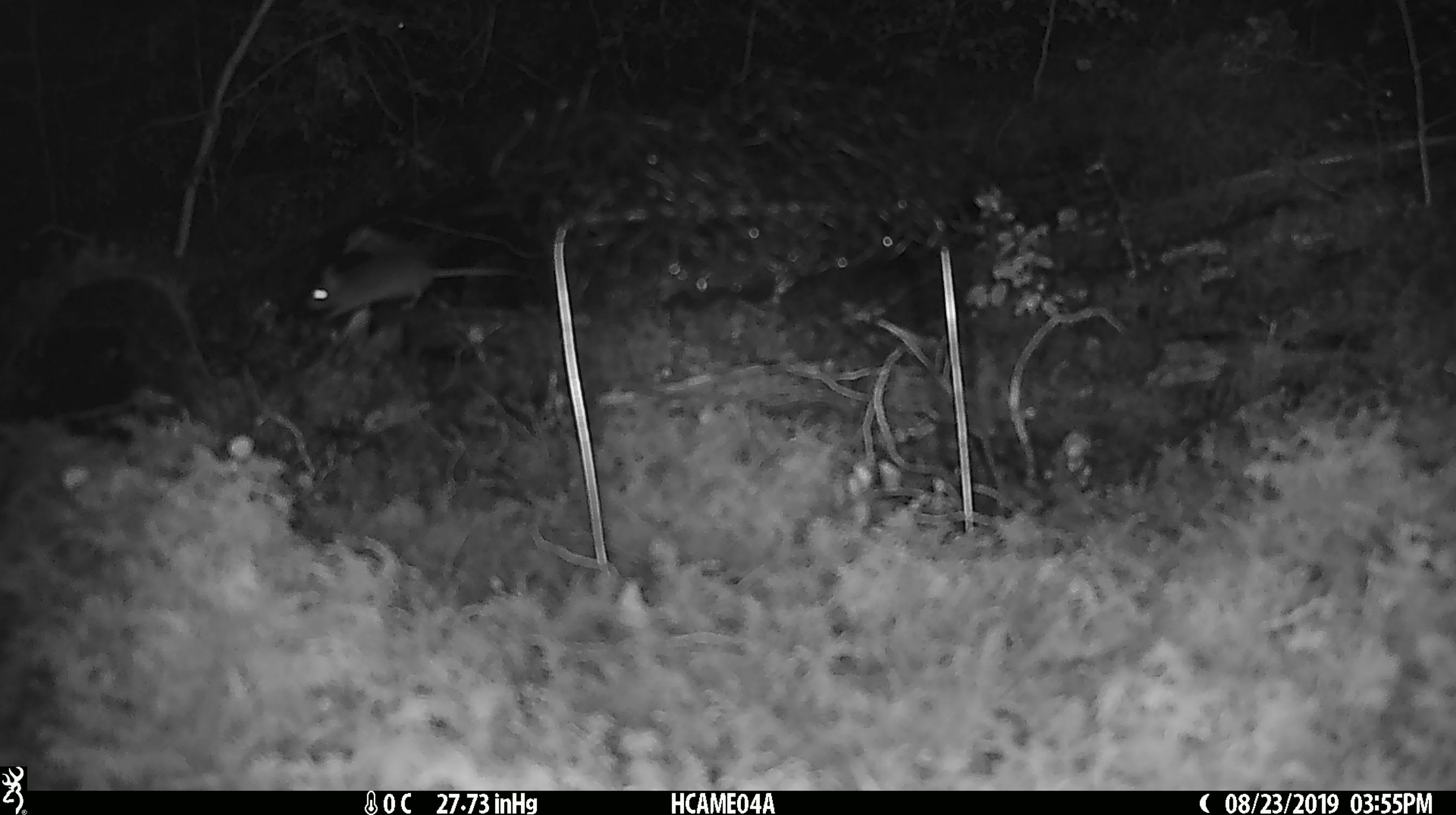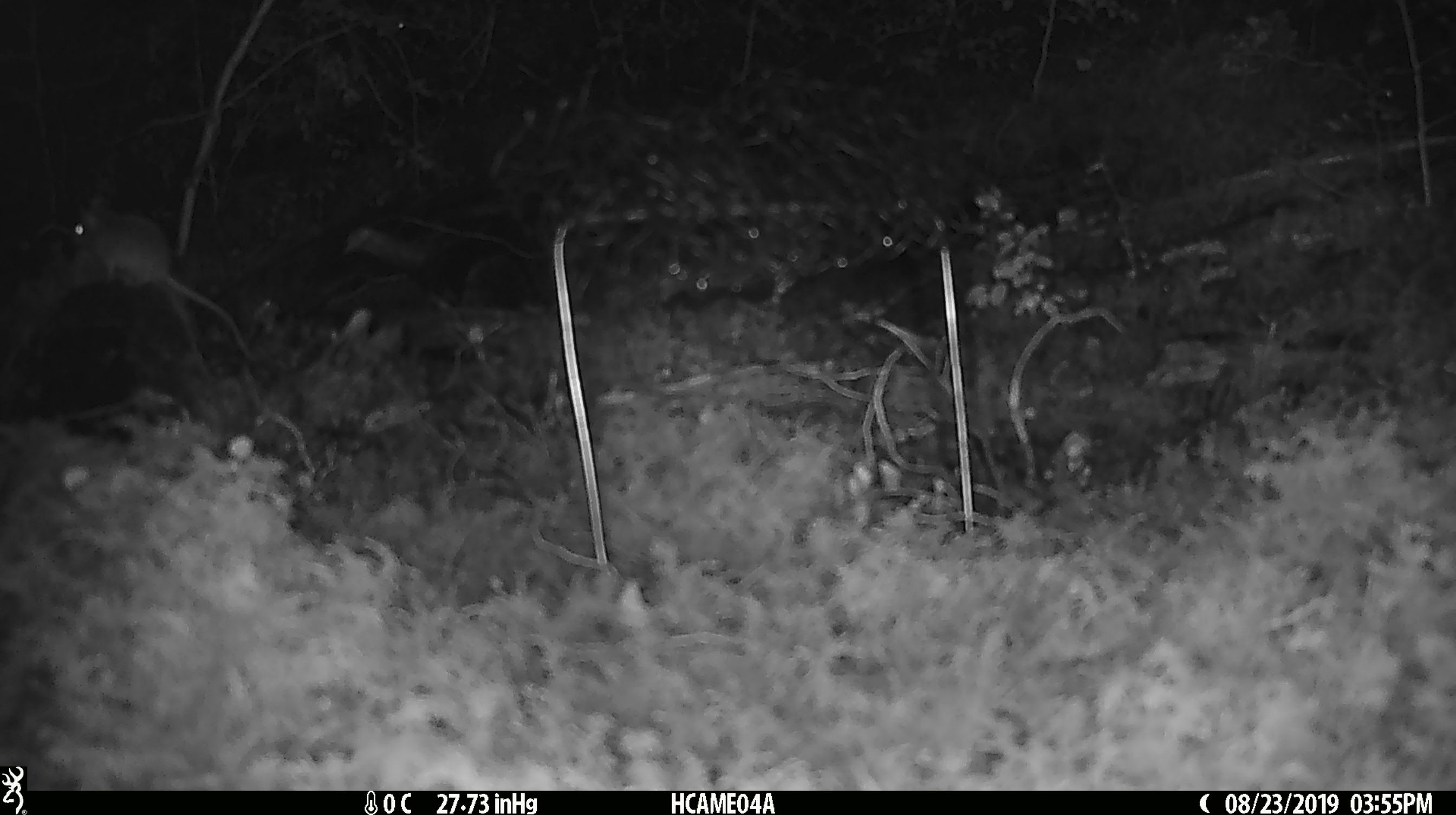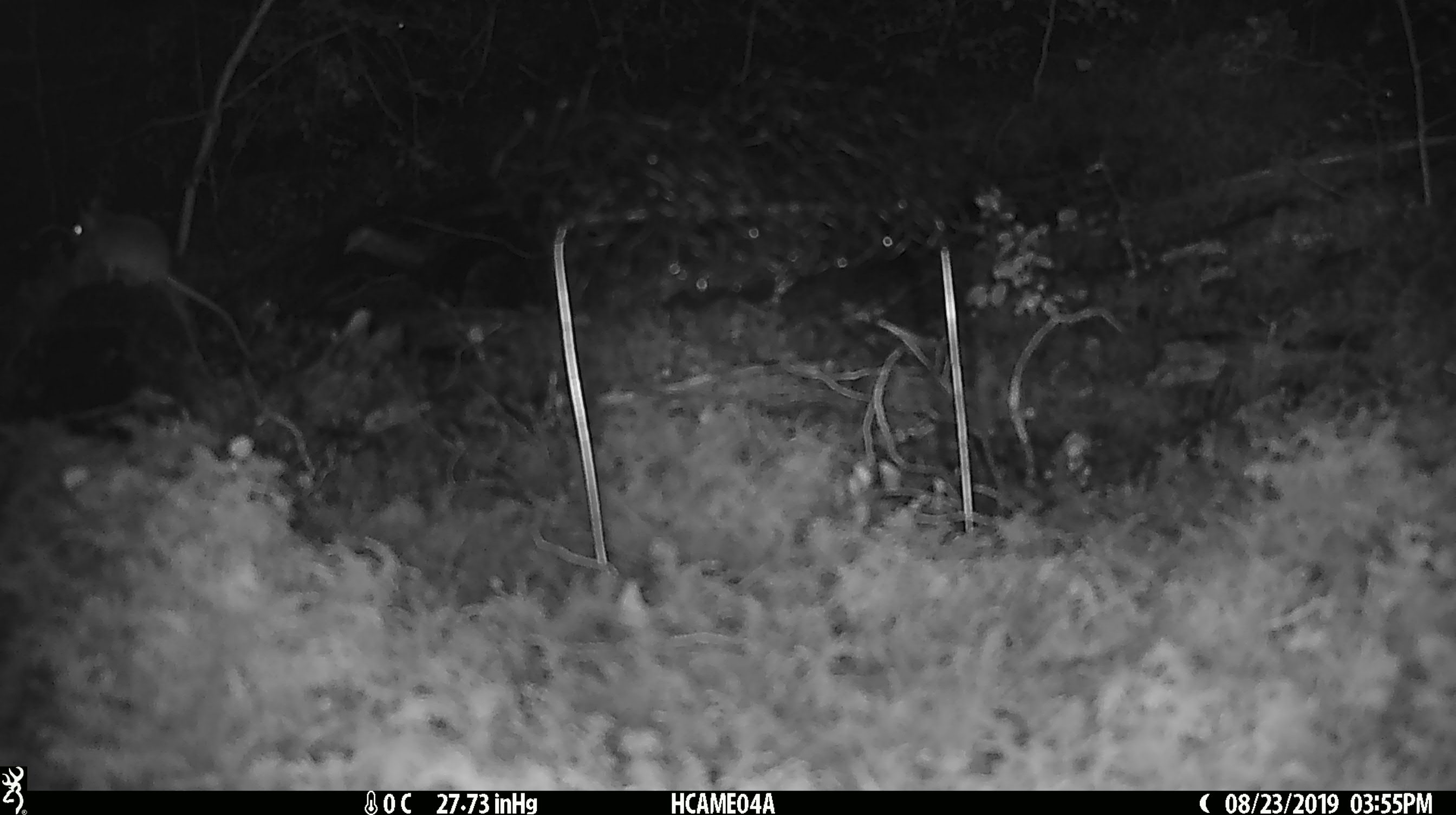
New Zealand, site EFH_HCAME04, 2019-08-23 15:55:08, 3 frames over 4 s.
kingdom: Animalia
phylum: Chordata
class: Mammalia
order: Rodentia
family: Muridae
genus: Mus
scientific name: Mus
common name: mouse